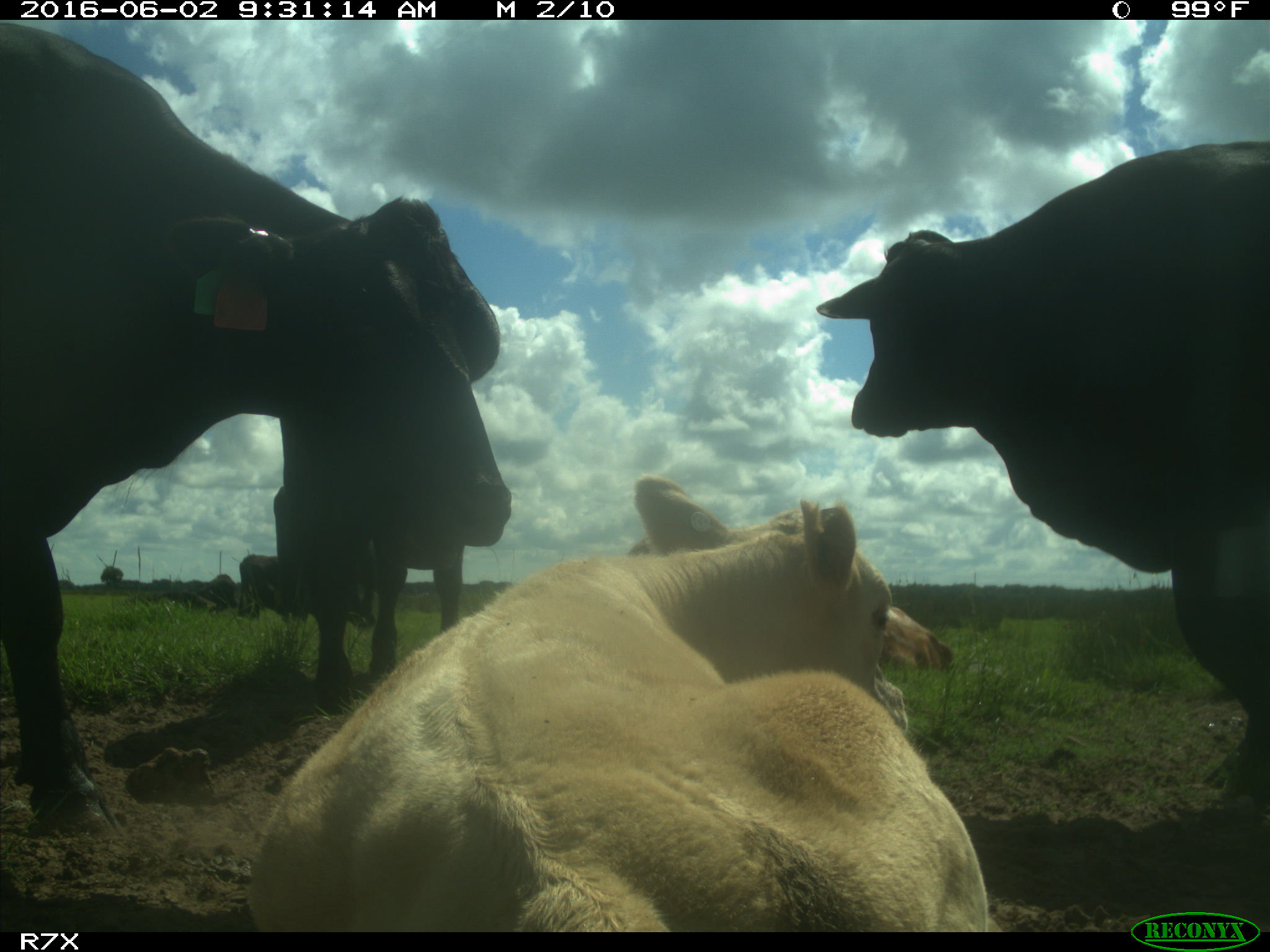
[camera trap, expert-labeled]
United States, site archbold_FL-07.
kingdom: Animalia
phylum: Chordata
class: Mammalia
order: Artiodactyla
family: Bovidae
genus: Bos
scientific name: Bos taurus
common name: domestic cow